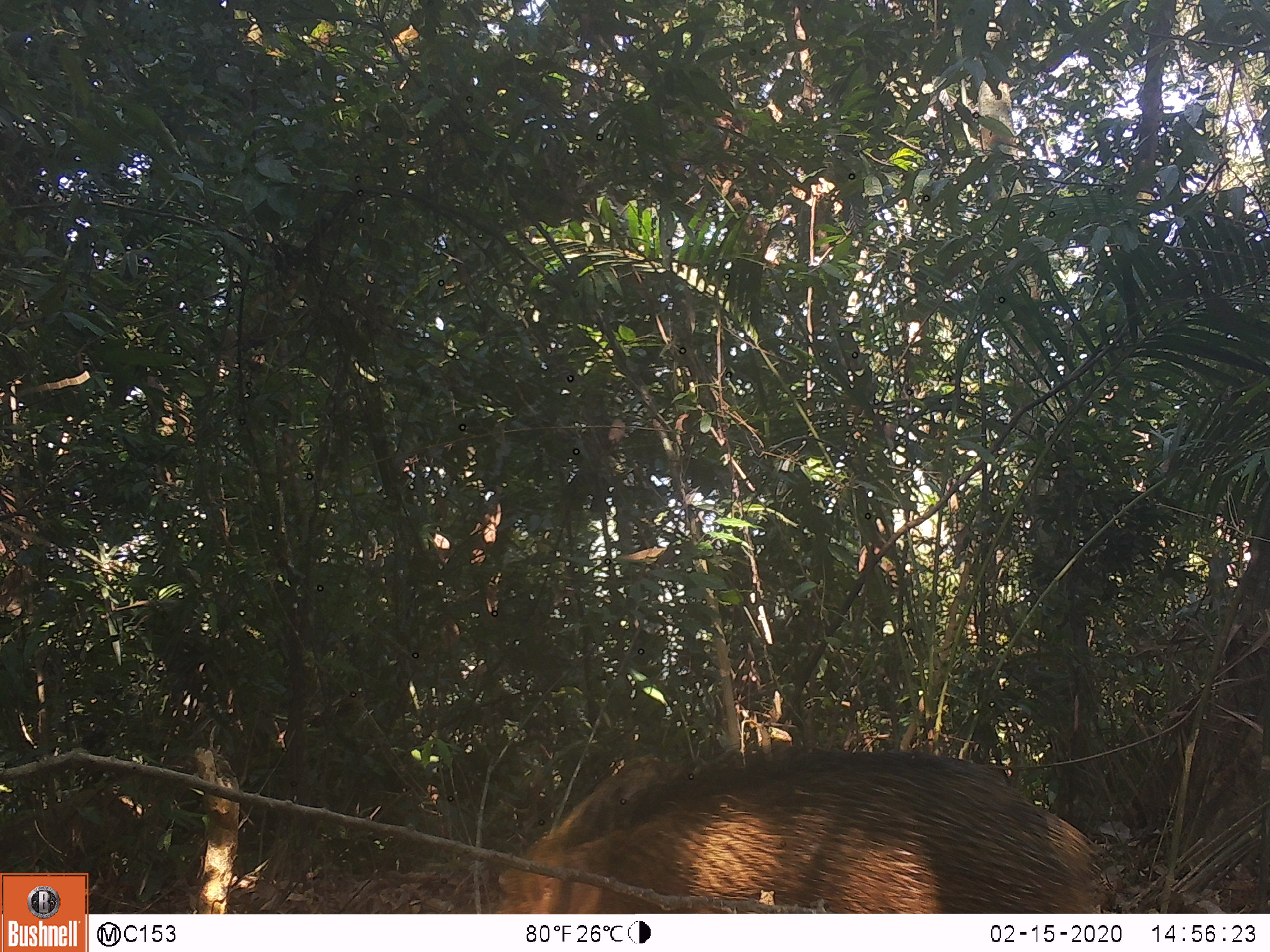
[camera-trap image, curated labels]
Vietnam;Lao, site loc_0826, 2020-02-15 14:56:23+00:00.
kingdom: Animalia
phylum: Chordata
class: Mammalia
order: Artiodactyla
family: Suidae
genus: Sus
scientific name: Sus scrofa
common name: eurasian wild pig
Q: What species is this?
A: Eurasian wild pig (Sus scrofa).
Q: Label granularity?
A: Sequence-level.